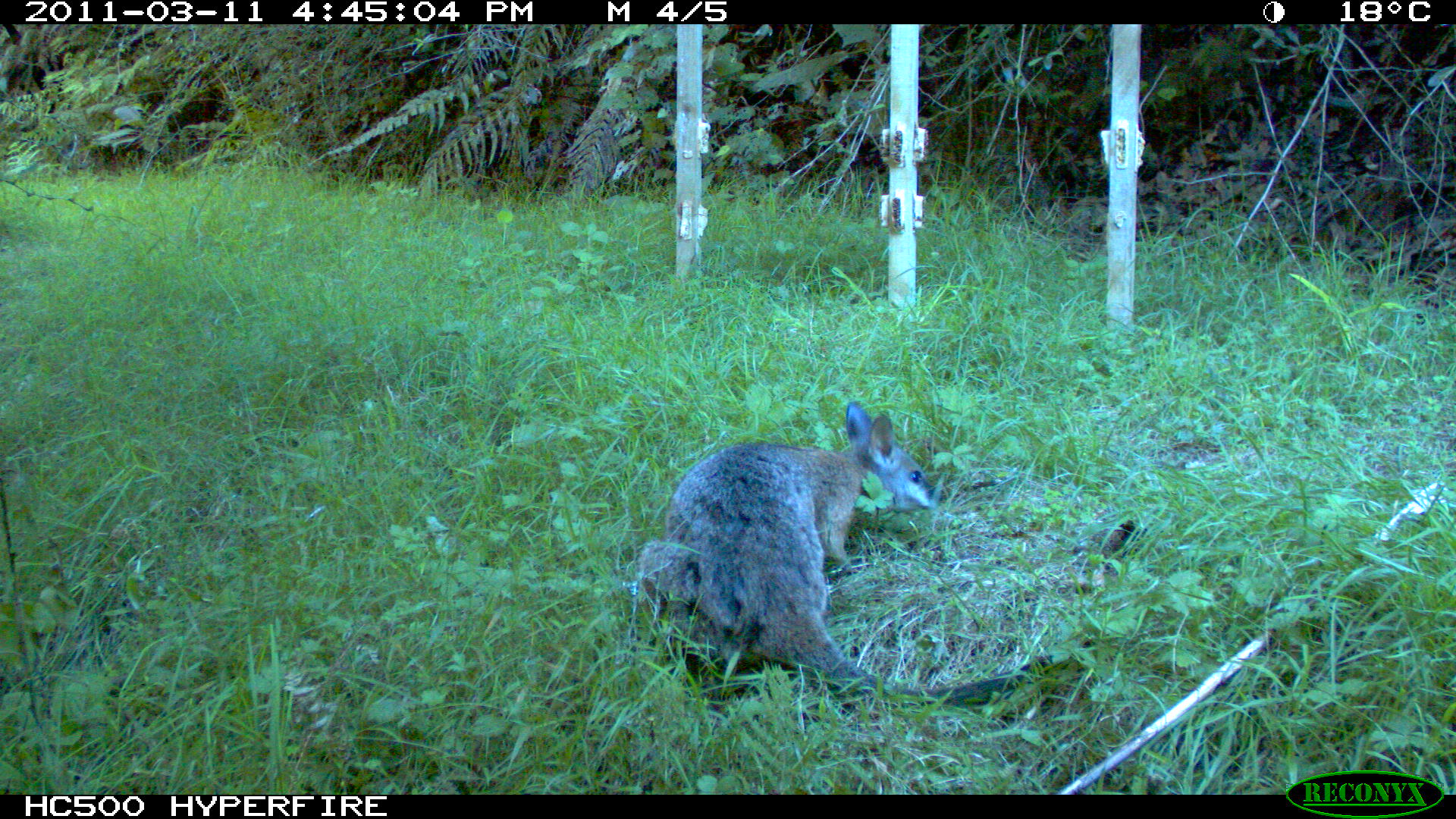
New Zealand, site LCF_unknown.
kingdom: Animalia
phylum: Chordata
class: Mammalia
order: Diprotodontia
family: Macropodidae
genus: Notamacropus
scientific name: Notamacropus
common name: wallaby